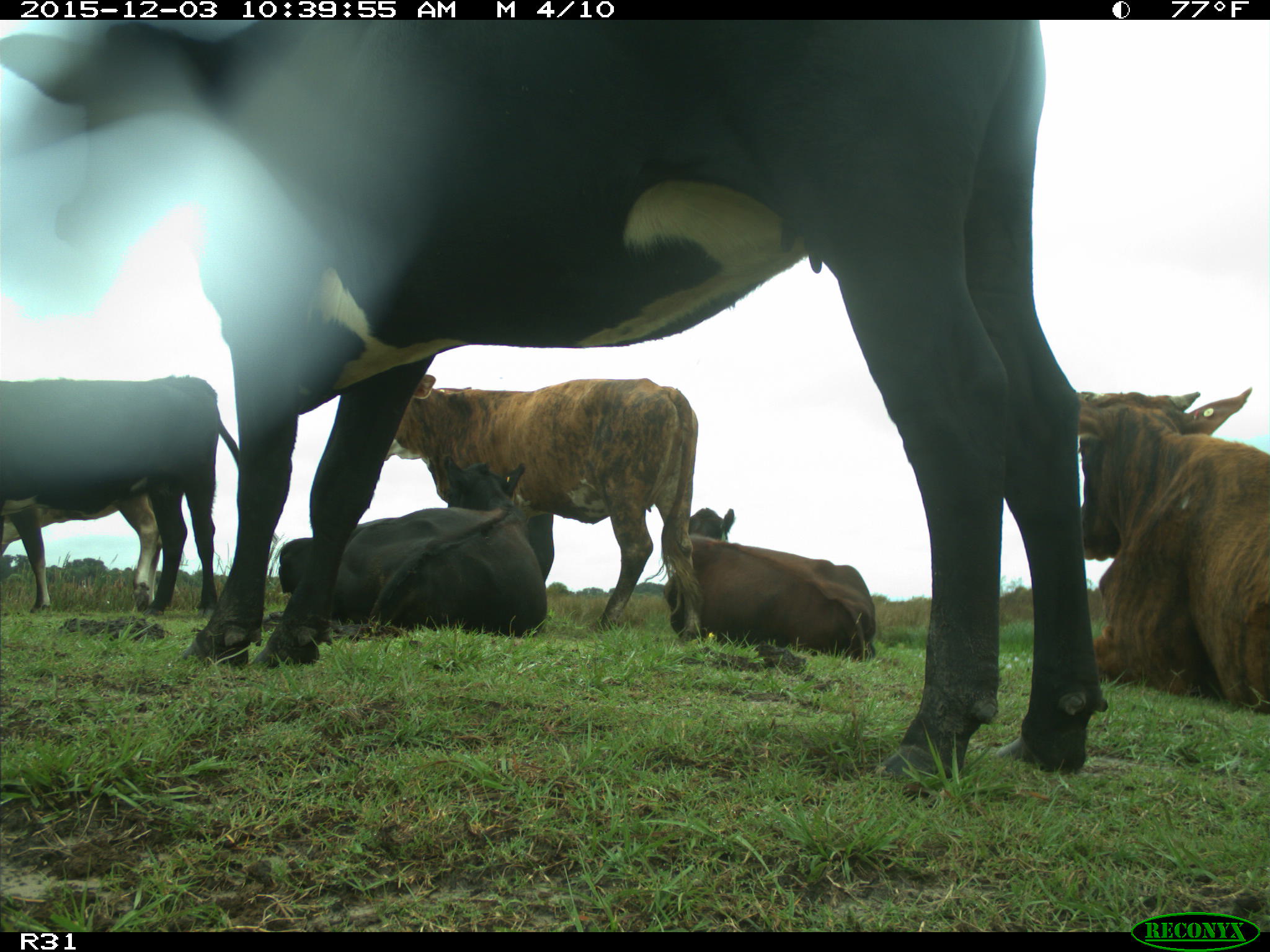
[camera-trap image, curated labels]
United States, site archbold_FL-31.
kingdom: Animalia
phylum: Chordata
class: Mammalia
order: Artiodactyla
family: Bovidae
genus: Bos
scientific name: Bos taurus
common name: domestic cow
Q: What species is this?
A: Bos taurus (domestic cow).